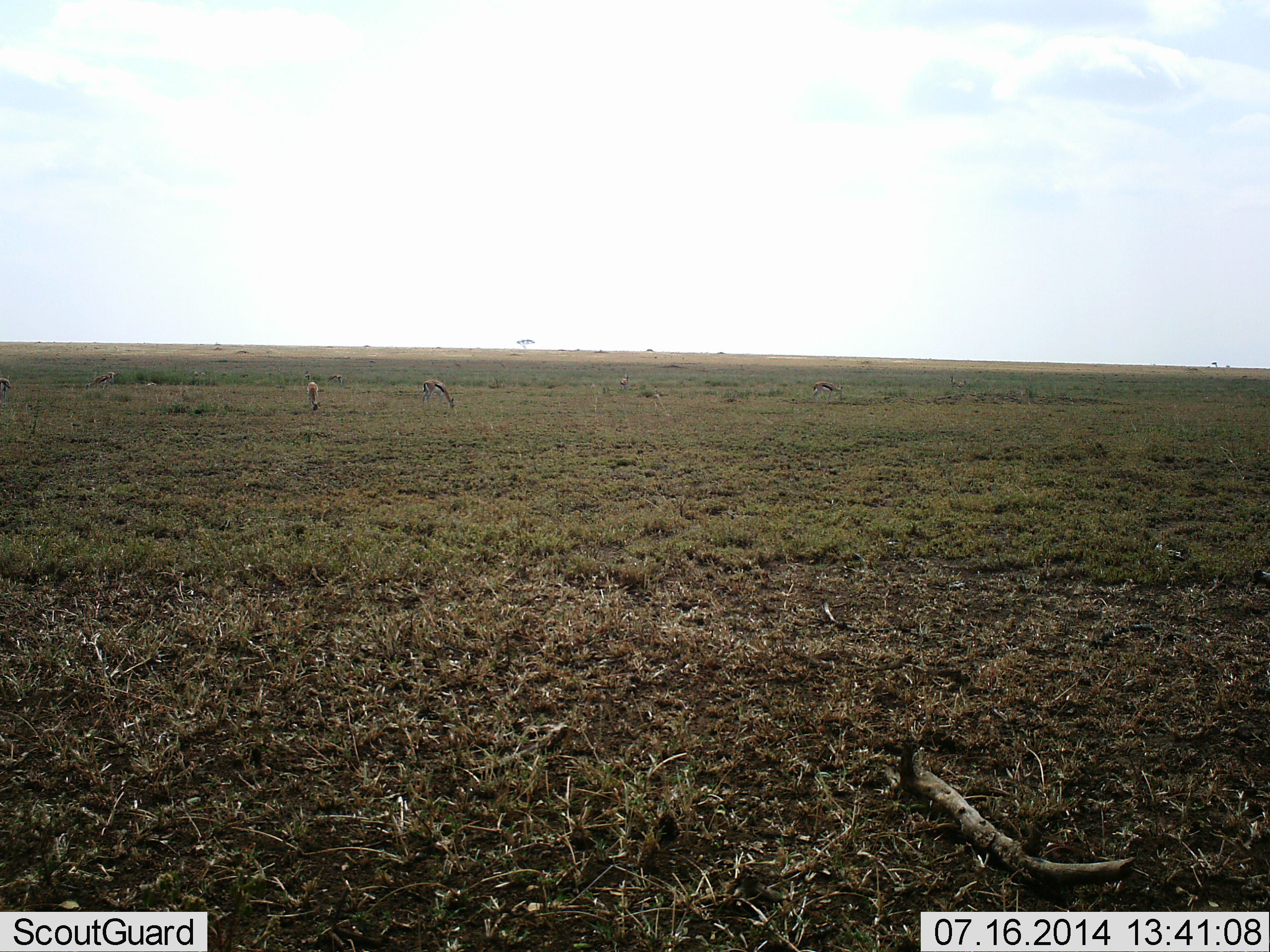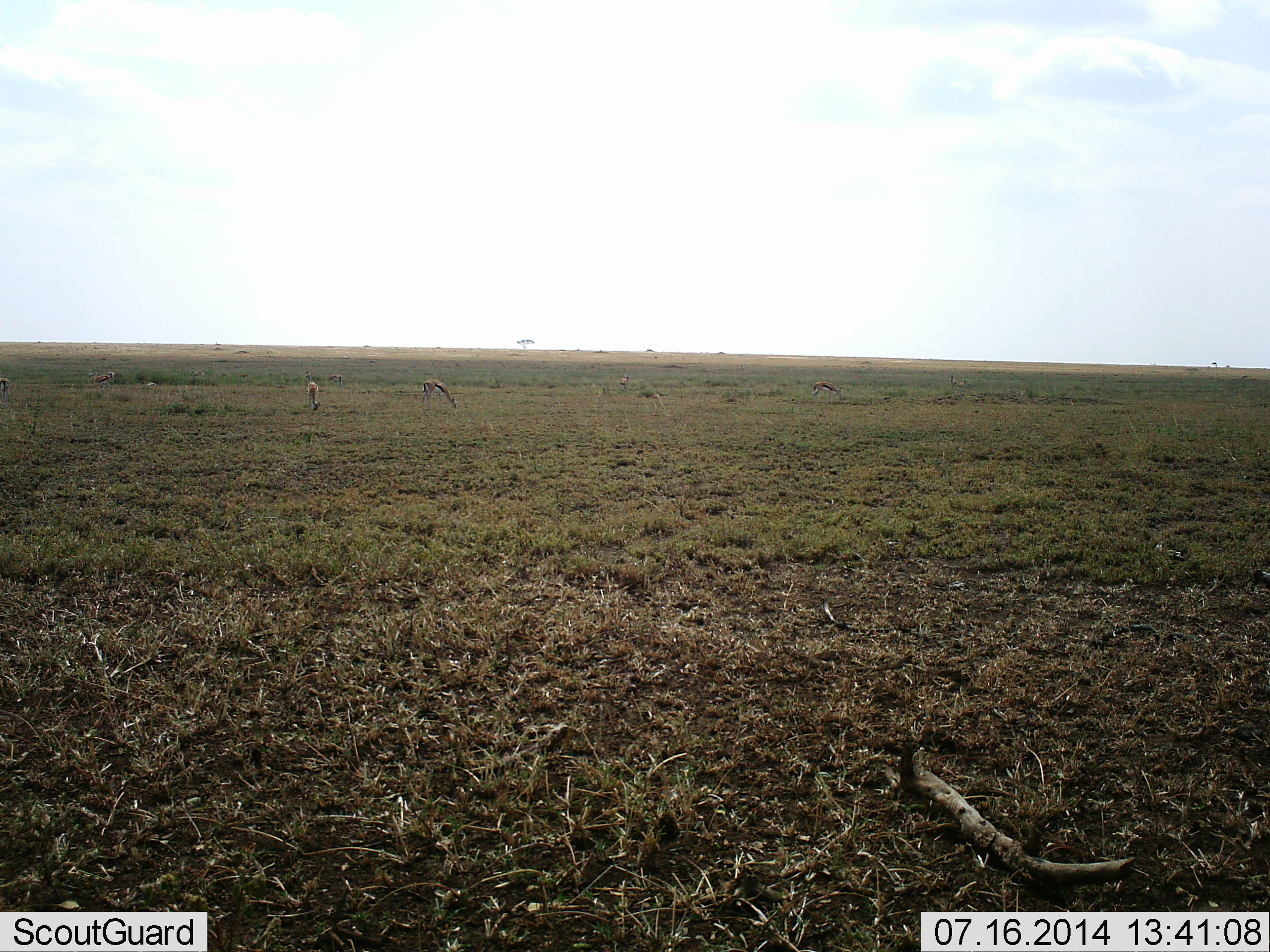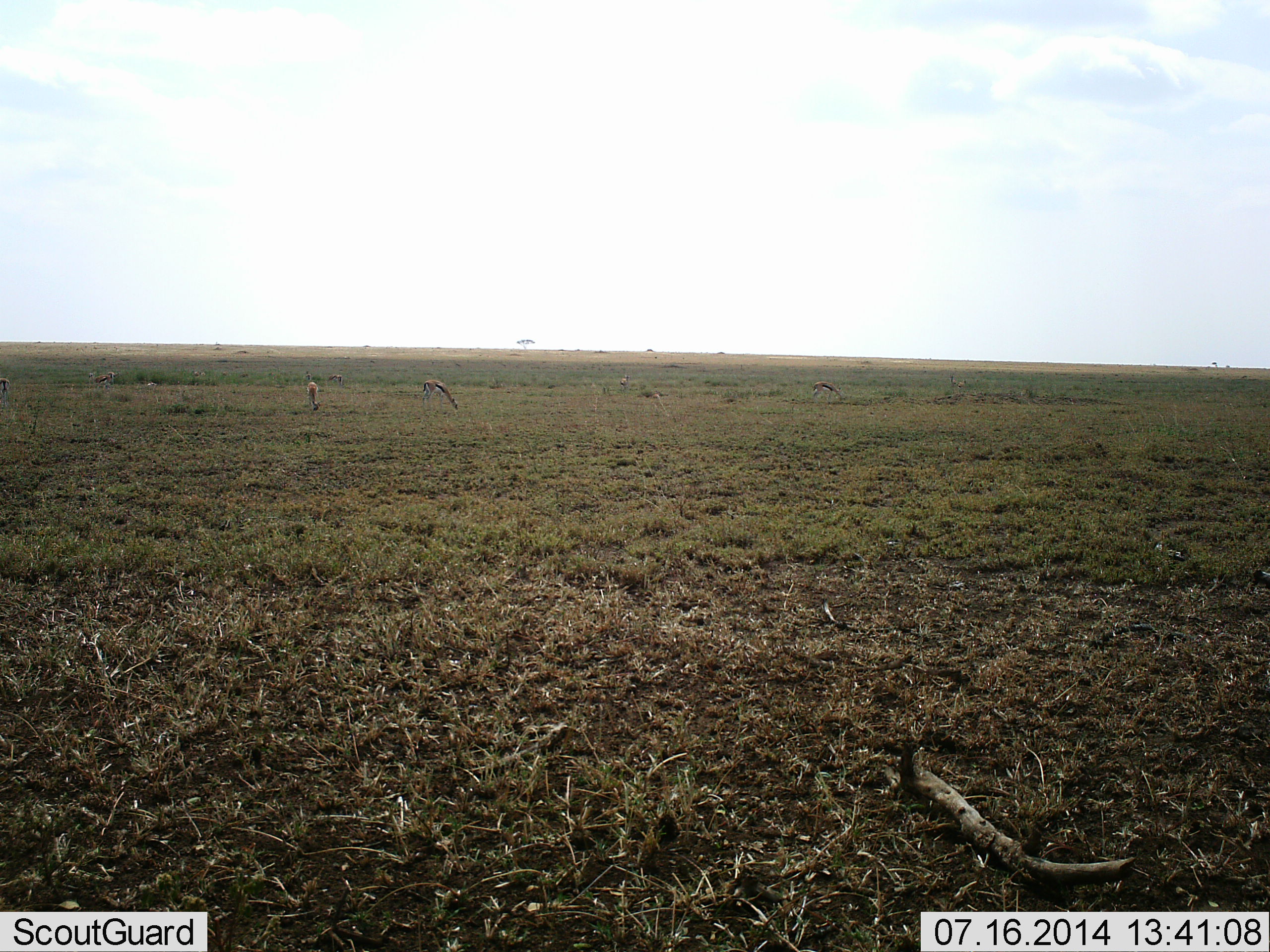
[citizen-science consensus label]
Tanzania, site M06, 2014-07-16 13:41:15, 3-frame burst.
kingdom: Animalia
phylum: Chordata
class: Mammalia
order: Artiodactyla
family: Bovidae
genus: Eudorcas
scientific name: Eudorcas thomsonii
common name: thomson's gazelle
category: gazellethomsons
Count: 4.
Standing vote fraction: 50%.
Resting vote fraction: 0%.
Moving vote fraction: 0%.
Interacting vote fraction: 0%.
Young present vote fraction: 0%.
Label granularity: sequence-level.